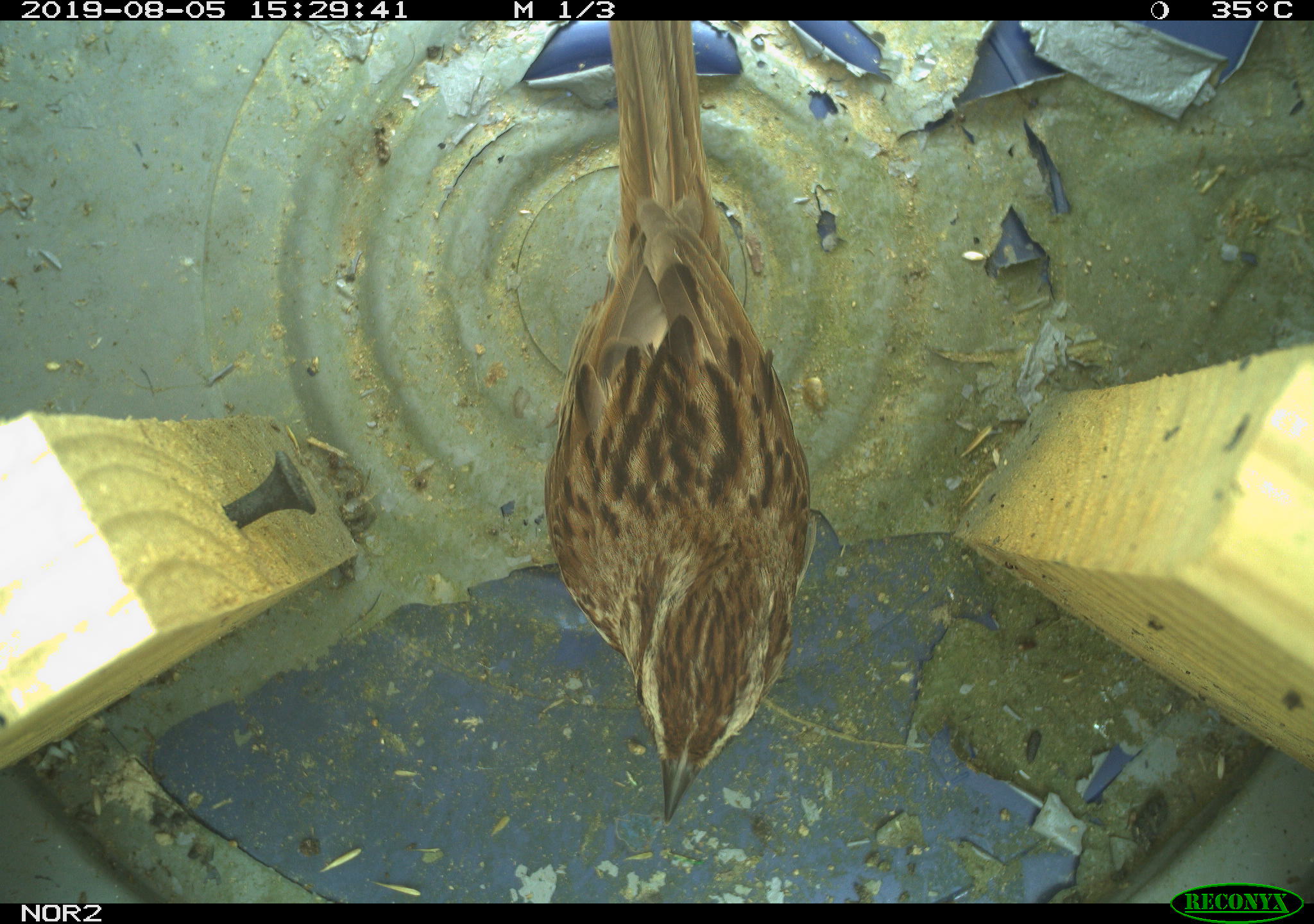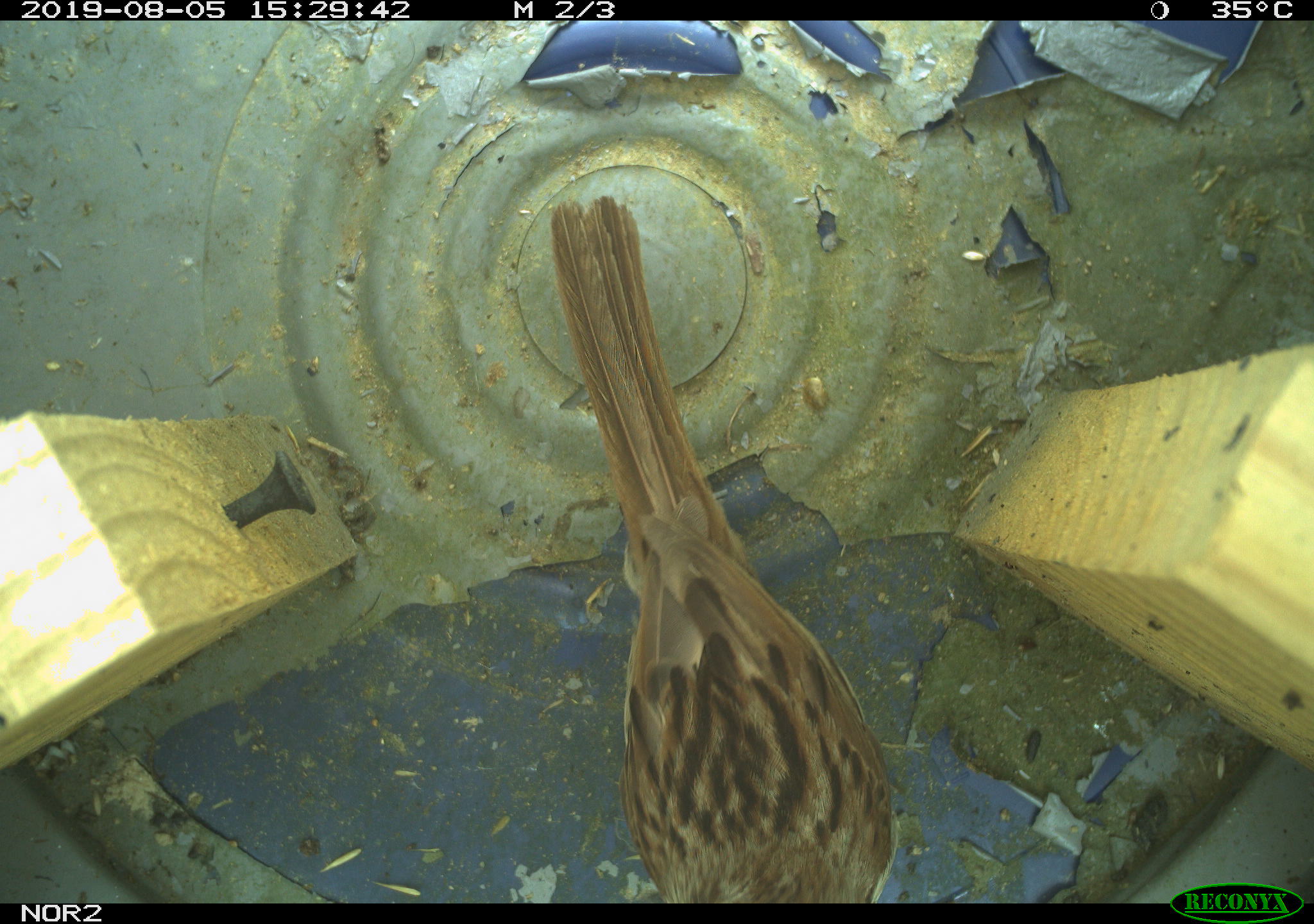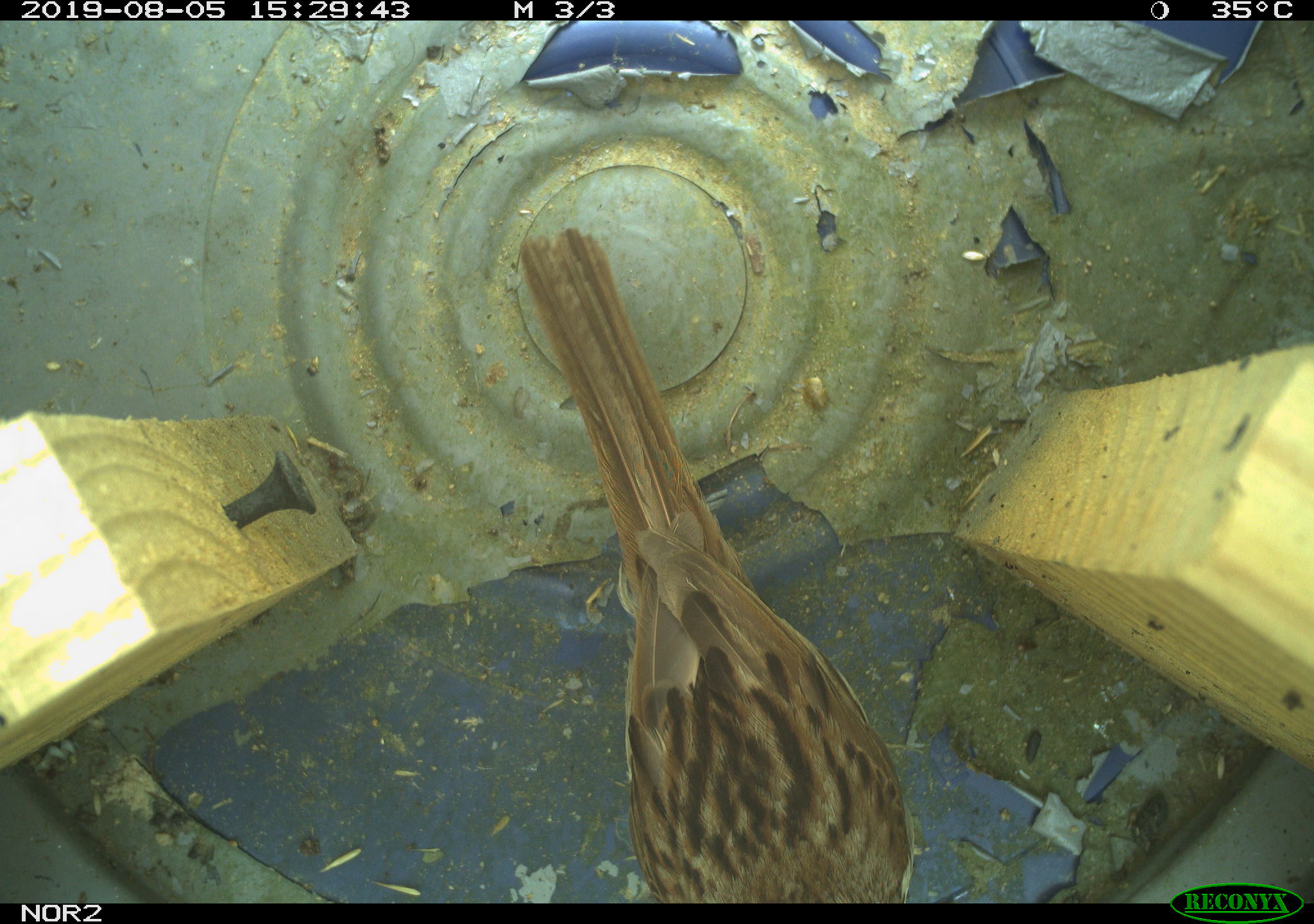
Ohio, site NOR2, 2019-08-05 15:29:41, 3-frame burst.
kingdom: Animalia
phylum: Chordata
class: Aves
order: Passeriformes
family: Passerellidae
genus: Melospiza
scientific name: Melospiza melodia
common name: song sparrow